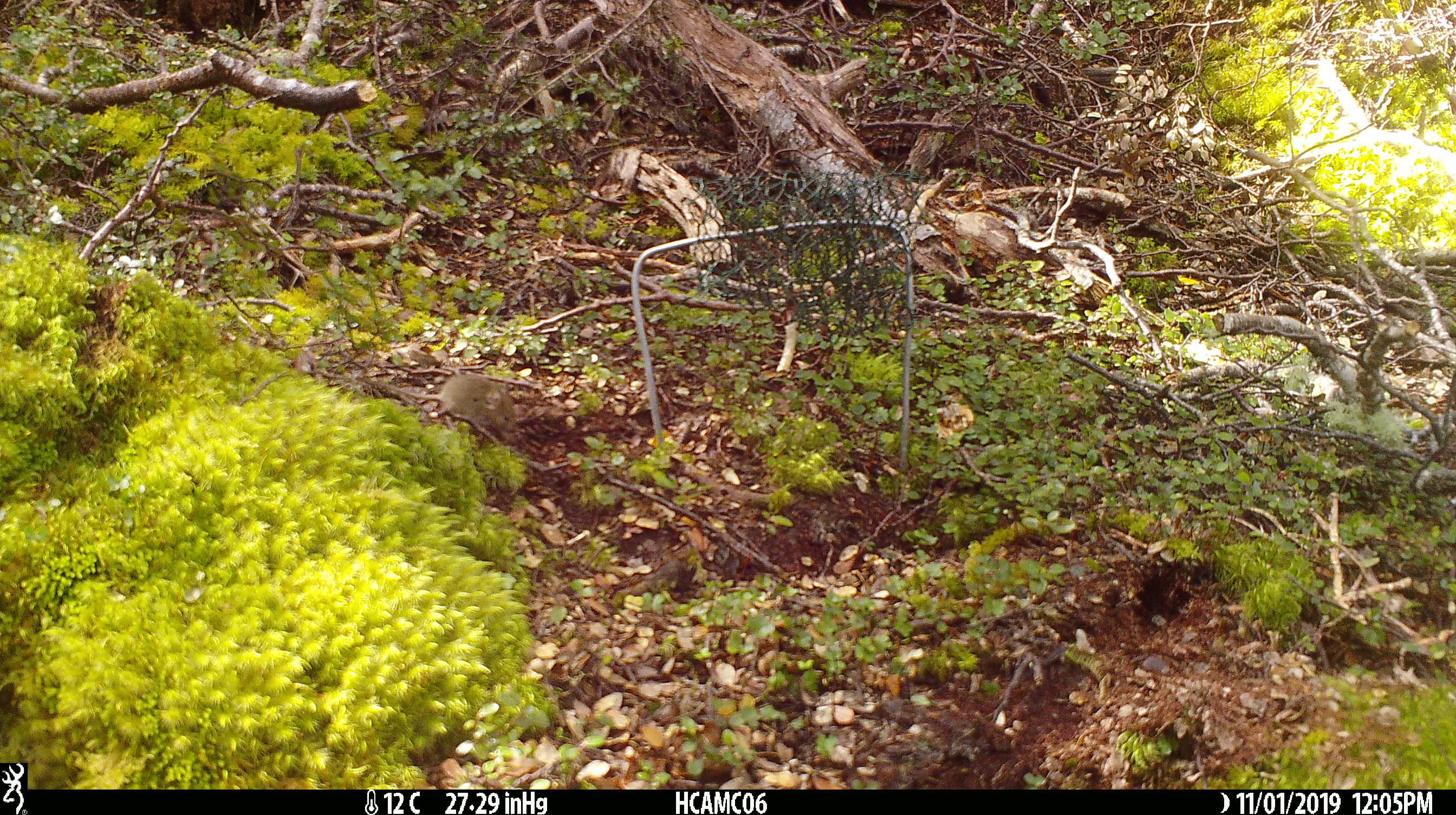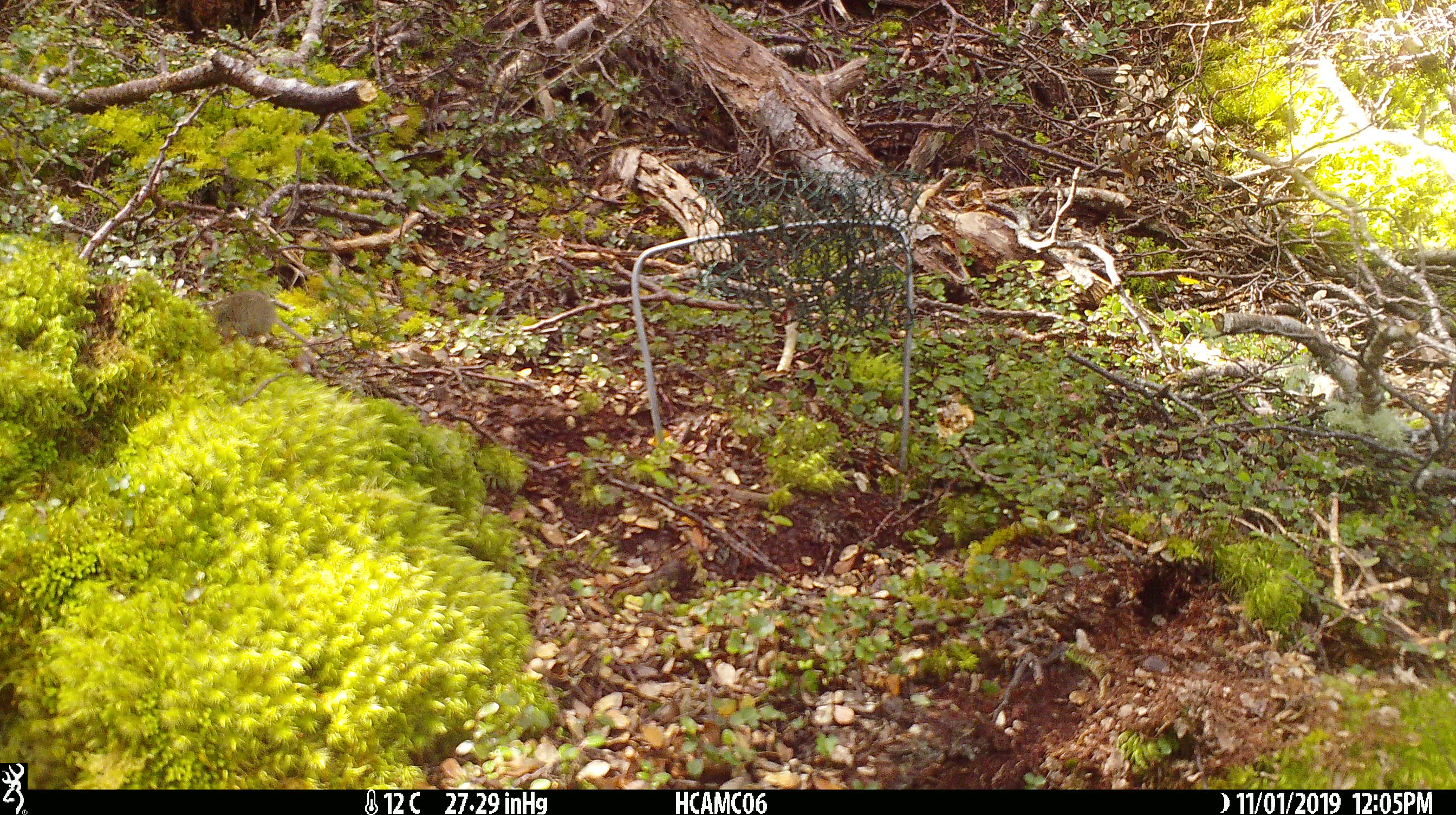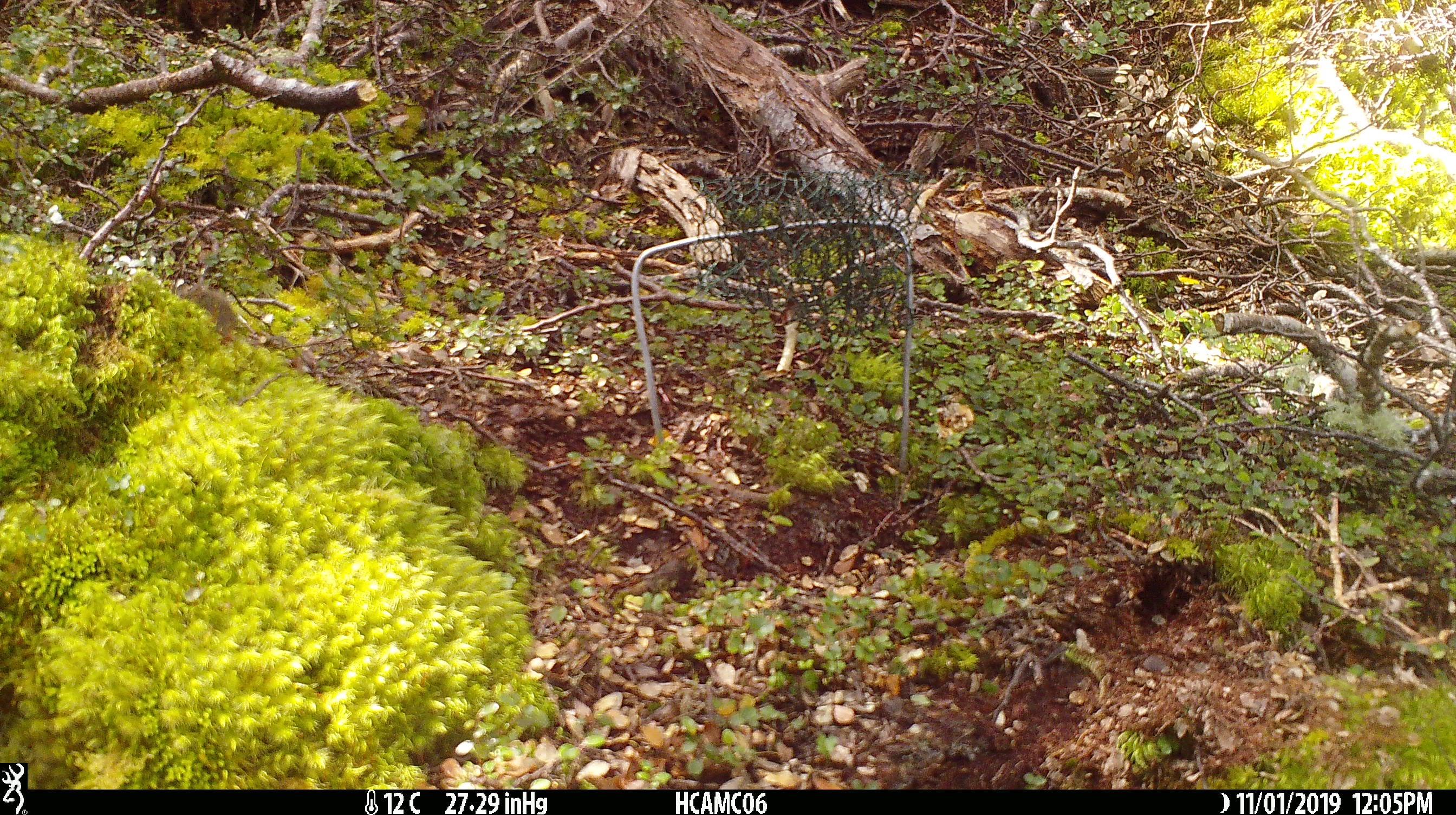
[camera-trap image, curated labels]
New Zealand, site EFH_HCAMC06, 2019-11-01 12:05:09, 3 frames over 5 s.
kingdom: Animalia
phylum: Chordata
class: Mammalia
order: Rodentia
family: Muridae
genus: Mus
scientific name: Mus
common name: mouse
Mouse (Mus).